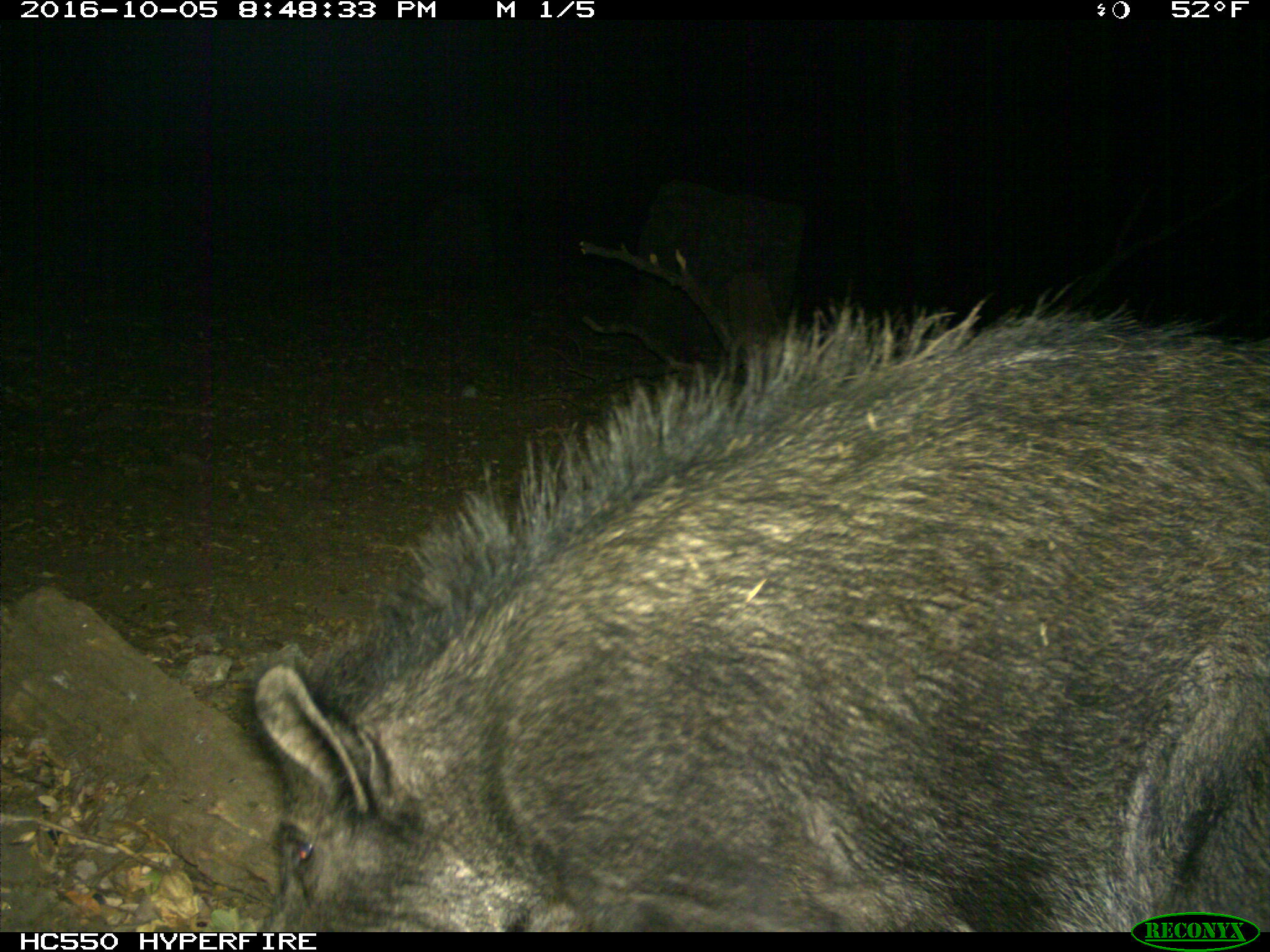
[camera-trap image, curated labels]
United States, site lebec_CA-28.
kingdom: Animalia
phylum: Chordata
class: Mammalia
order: Artiodactyla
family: Suidae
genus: Sus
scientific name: Sus scrofa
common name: wild boar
Sus scrofa (wild boar).